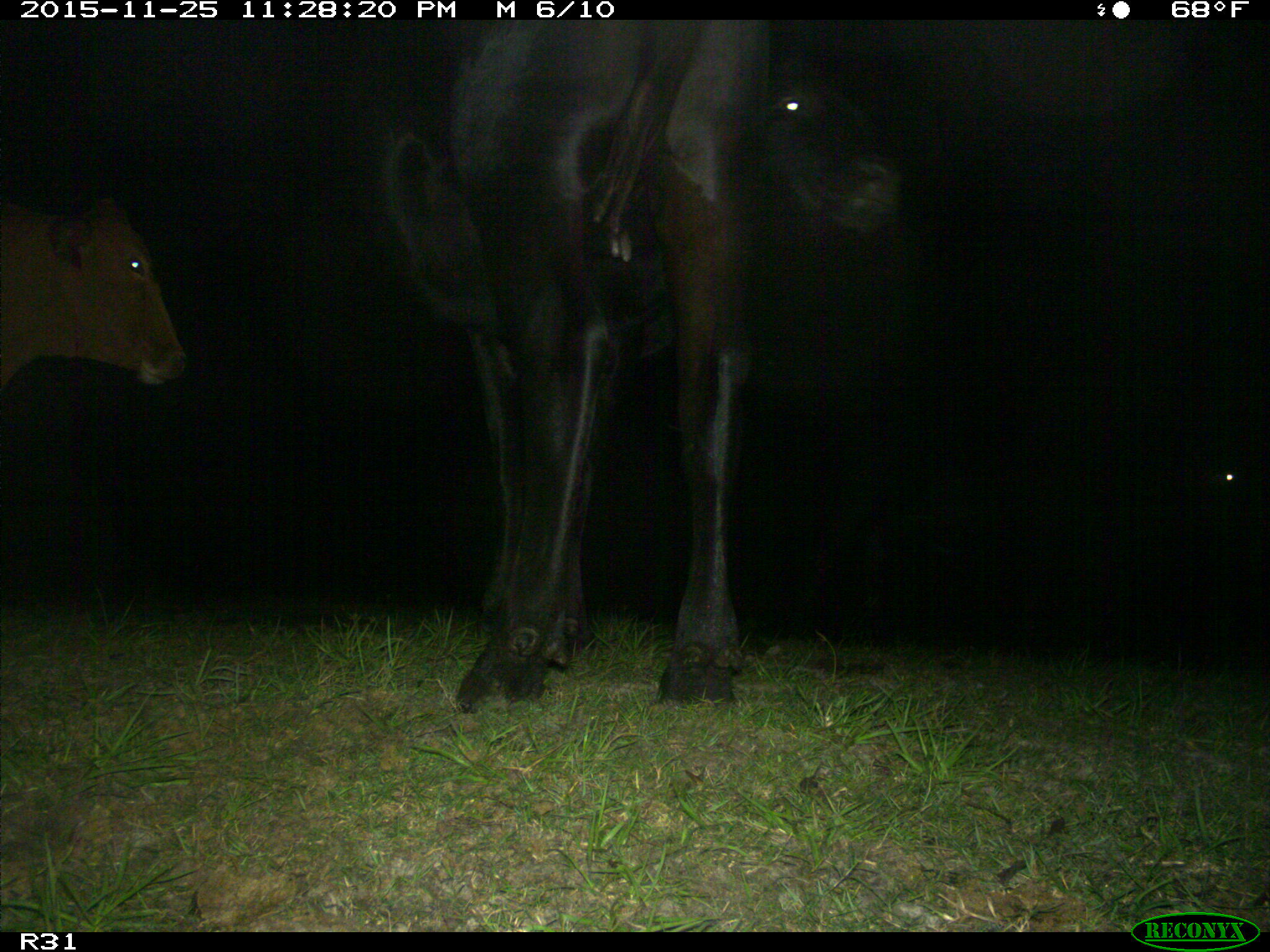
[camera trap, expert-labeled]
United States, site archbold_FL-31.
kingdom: Animalia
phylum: Chordata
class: Mammalia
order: Artiodactyla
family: Bovidae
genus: Bos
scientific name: Bos taurus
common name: domestic cow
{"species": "Bos taurus (domestic cow)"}